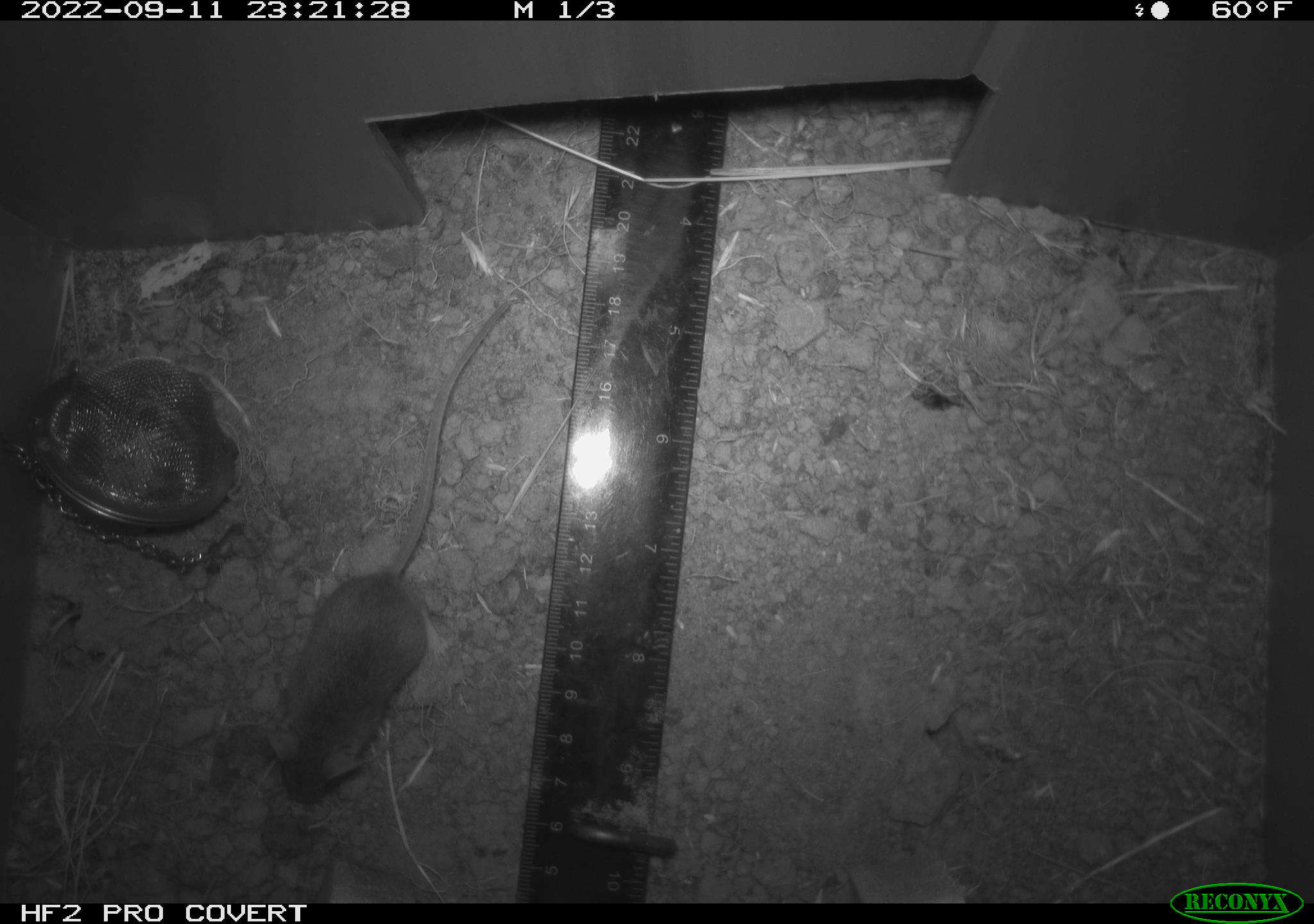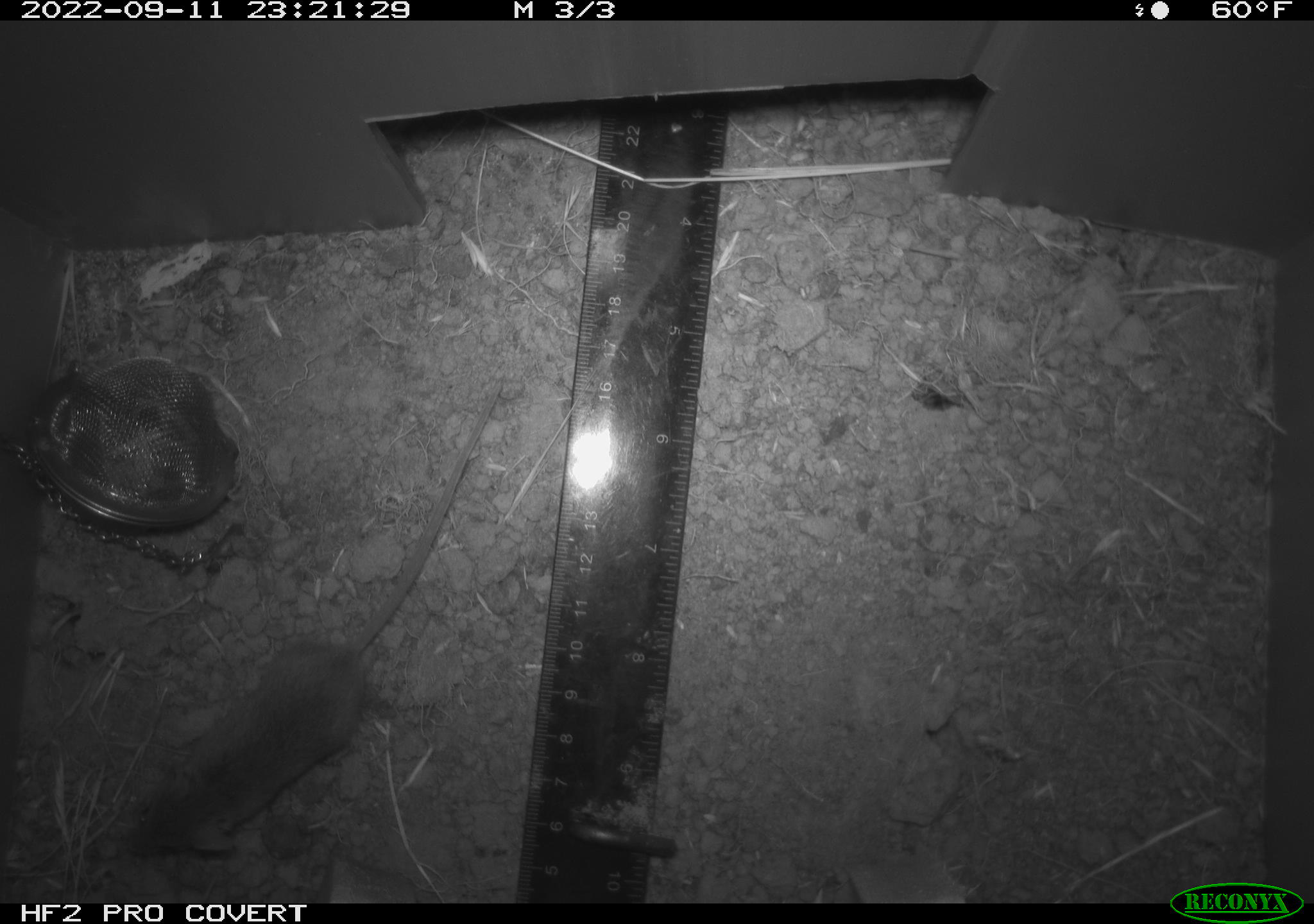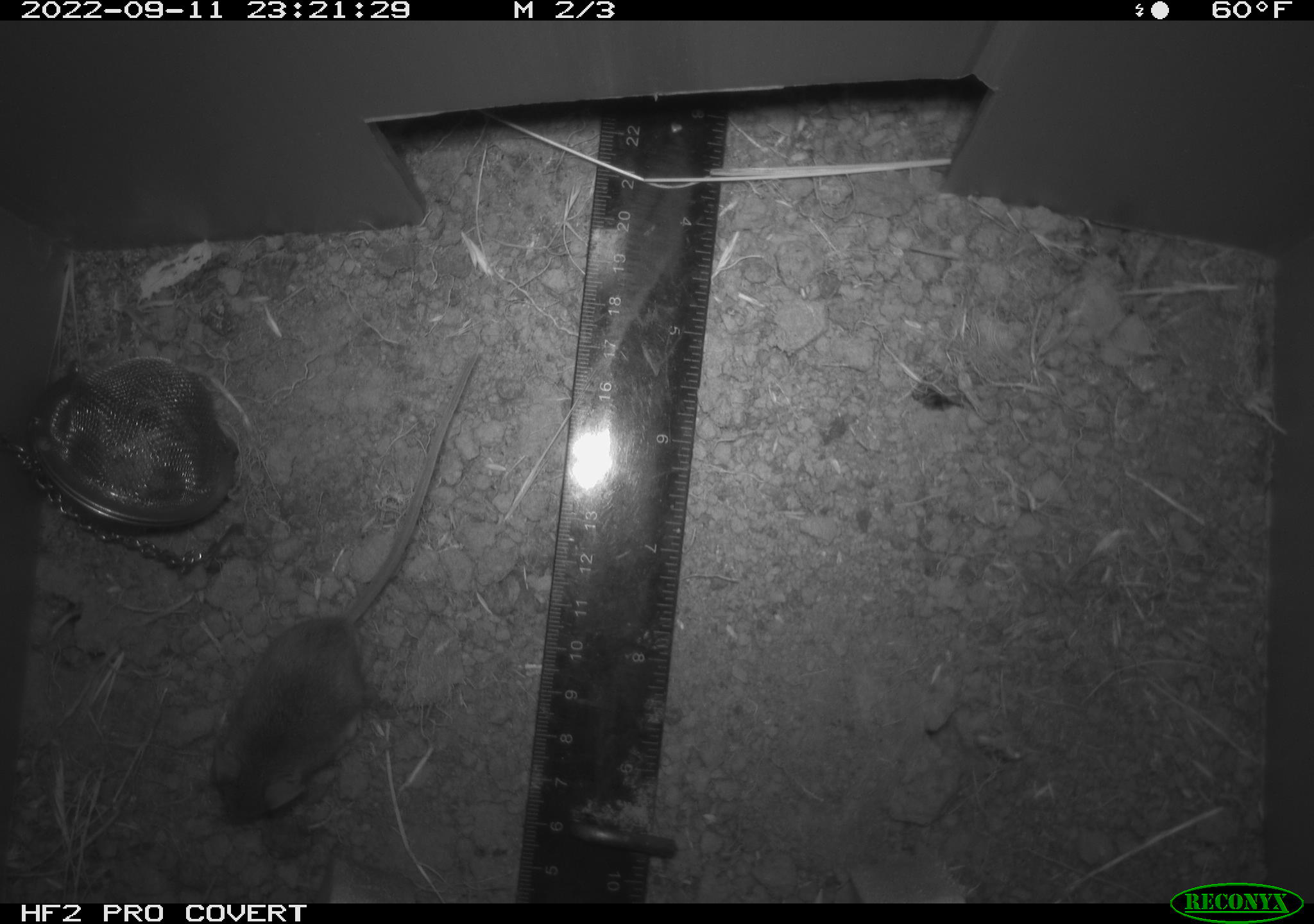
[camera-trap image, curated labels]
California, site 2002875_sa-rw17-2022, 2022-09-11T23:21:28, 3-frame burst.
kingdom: Animalia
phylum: Chordata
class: Mammalia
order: Rodentia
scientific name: Rodentia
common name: mouse species